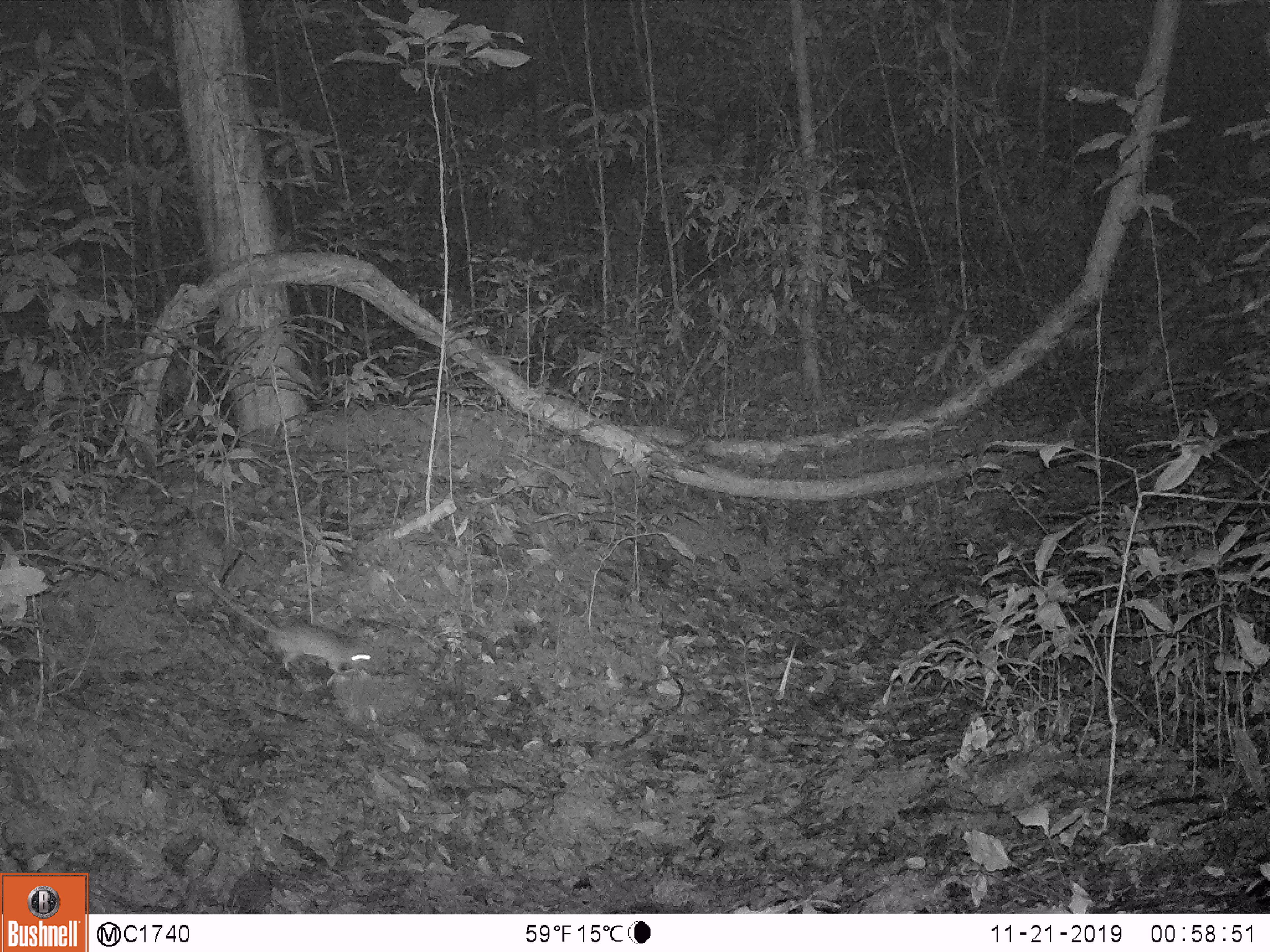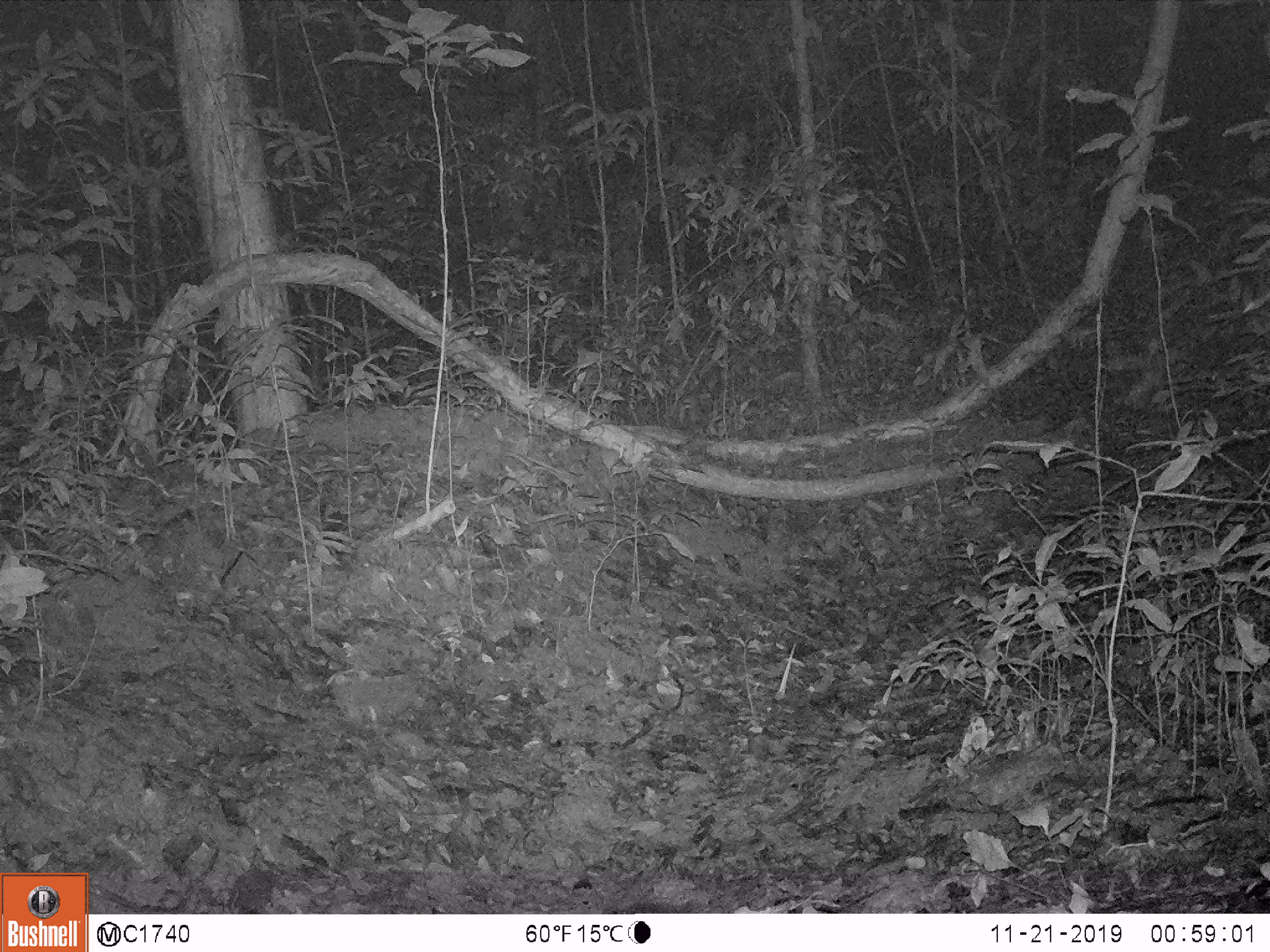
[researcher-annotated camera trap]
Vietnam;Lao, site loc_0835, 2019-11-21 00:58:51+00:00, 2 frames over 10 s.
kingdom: Animalia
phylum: Chordata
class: Mammalia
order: Rodentia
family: Muridae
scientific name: Muridae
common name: old-world mice and rats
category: unidentified murid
Unidentified murid (old-world mice and rats) (Muridae). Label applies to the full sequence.